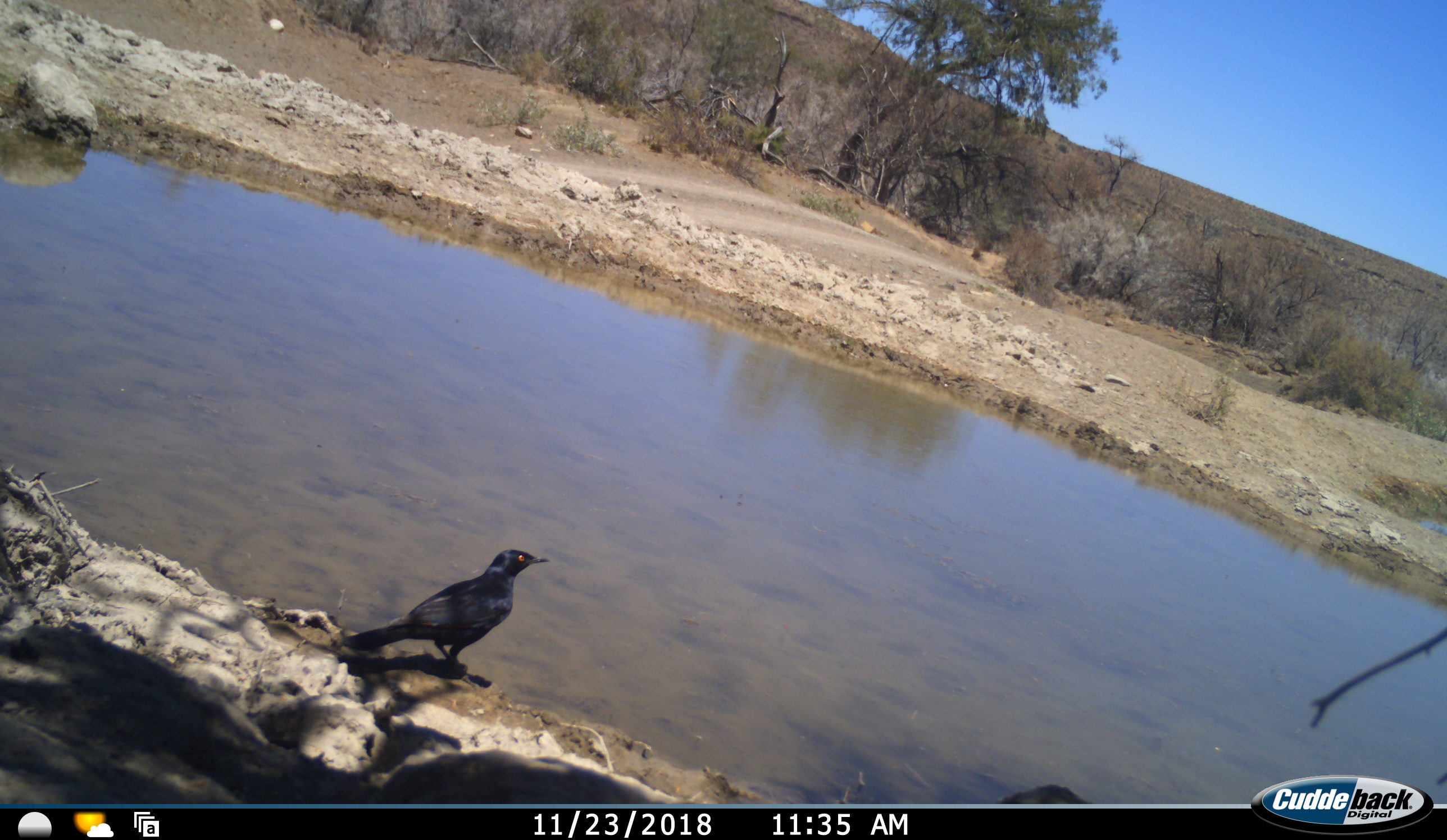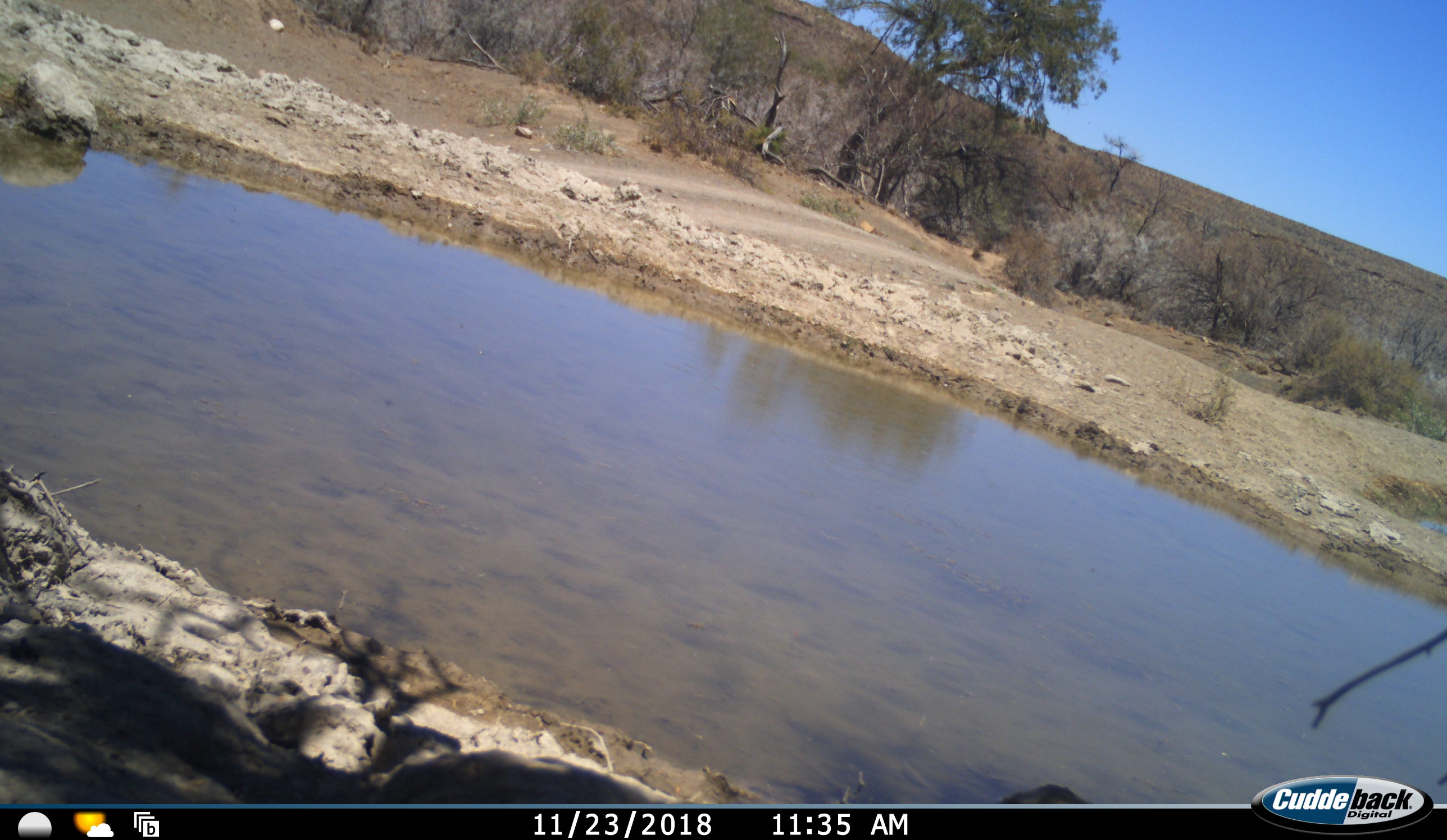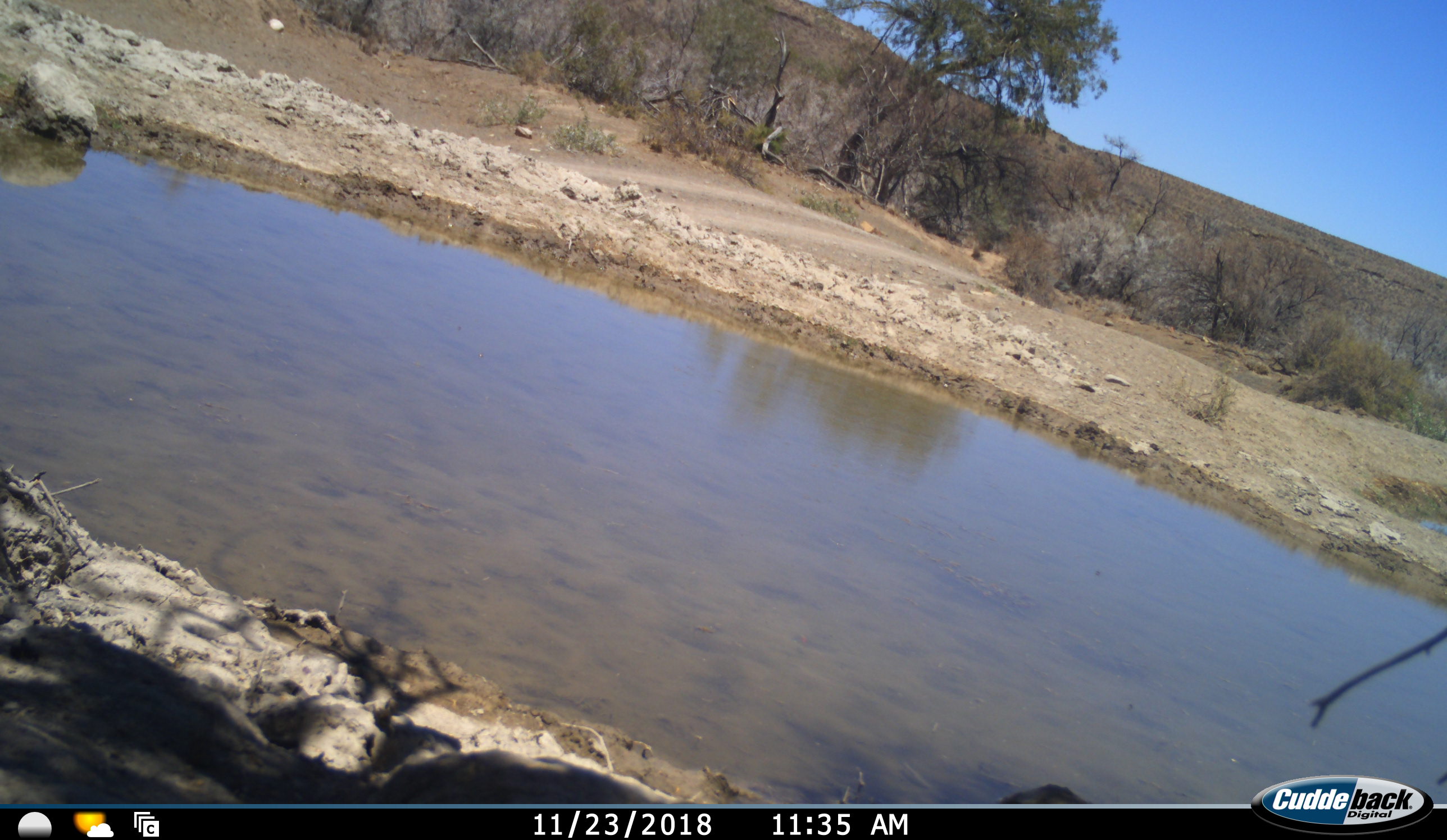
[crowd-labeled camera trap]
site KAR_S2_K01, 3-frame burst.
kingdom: Animalia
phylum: Chordata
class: Aves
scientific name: Aves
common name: bird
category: birdother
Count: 1.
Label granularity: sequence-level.